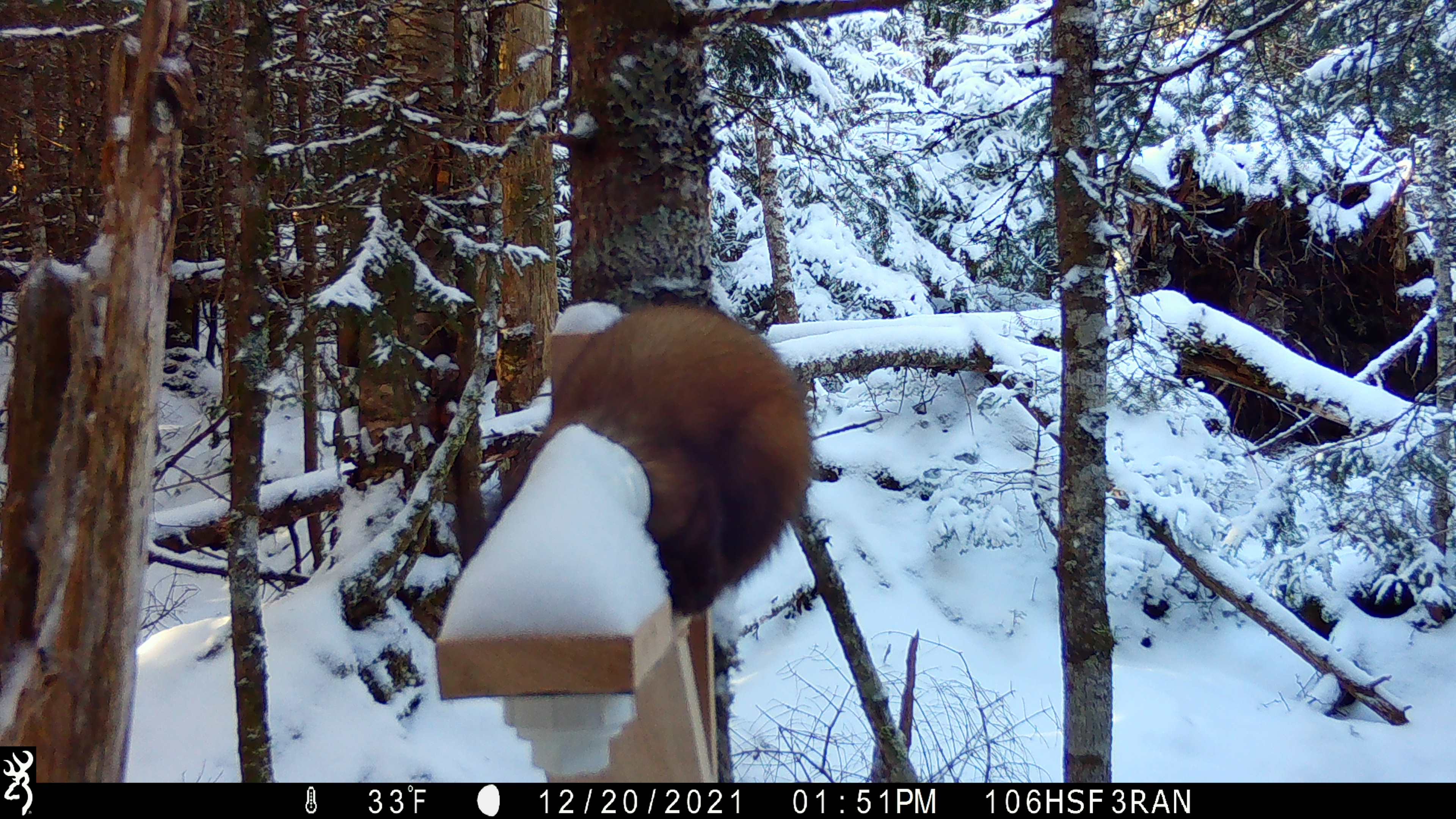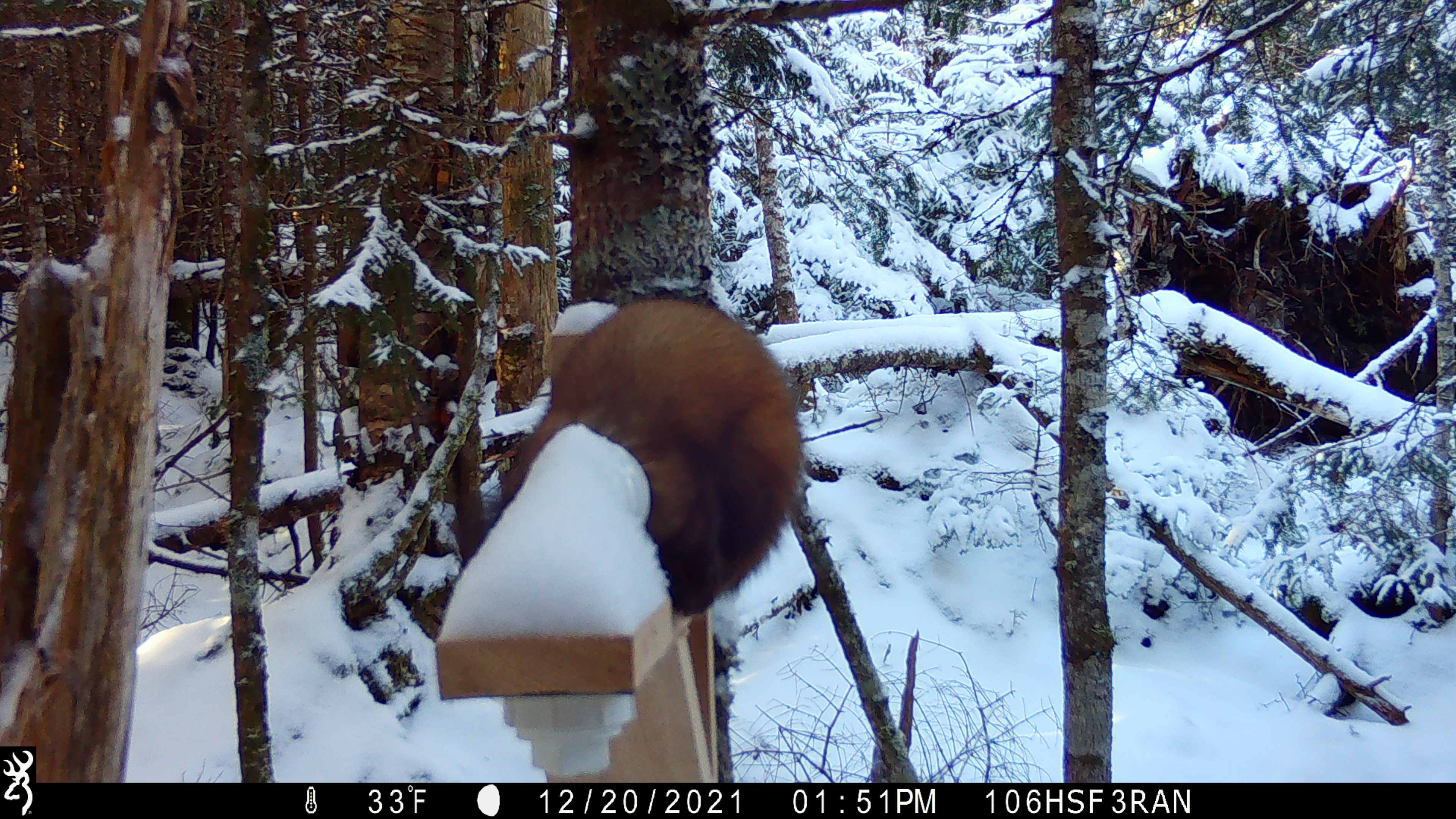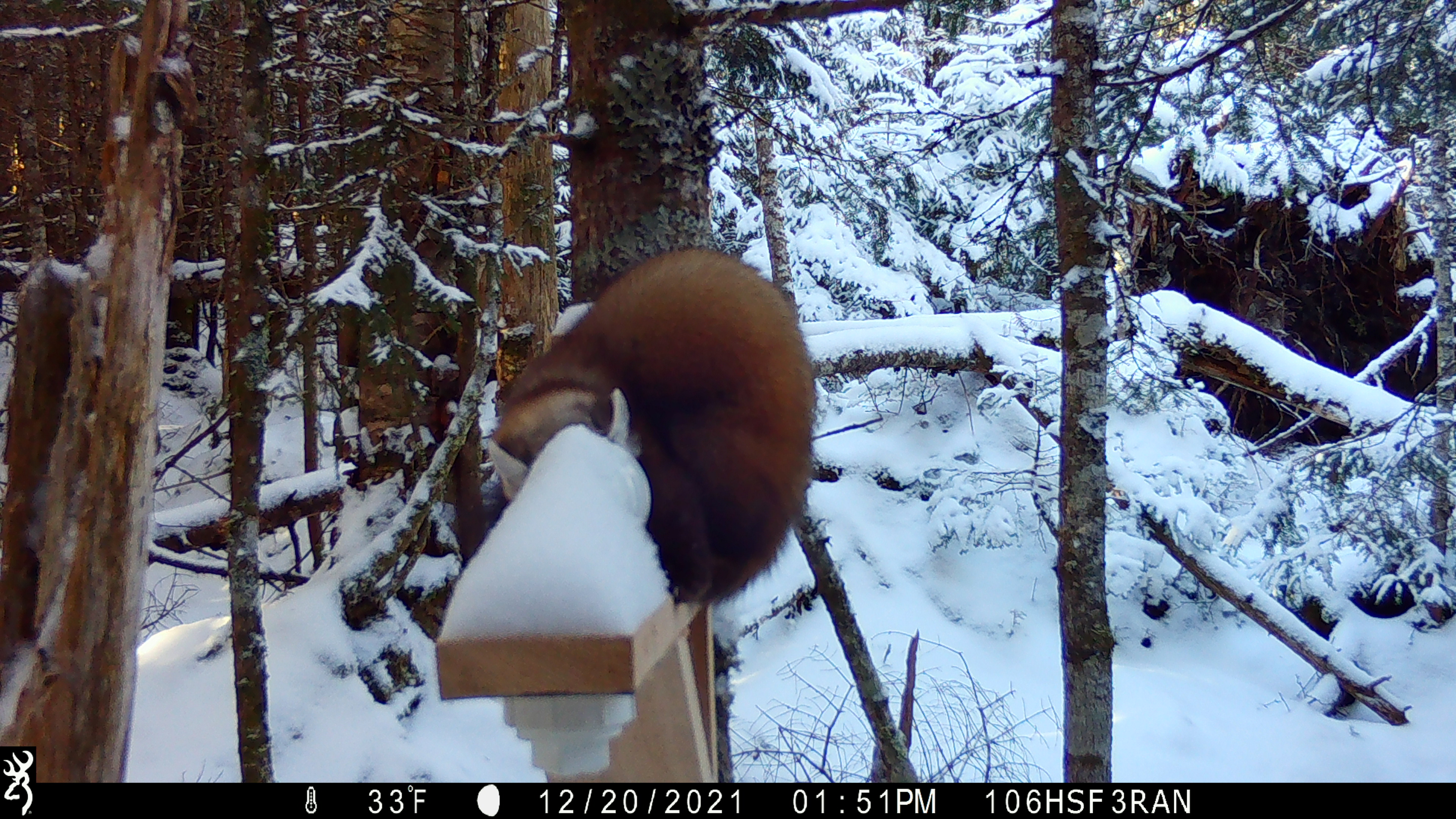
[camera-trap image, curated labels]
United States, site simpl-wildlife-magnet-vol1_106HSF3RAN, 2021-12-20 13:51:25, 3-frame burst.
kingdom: Animalia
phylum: Chordata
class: Mammalia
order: Carnivora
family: Mustelidae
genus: Martes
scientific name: Martes americana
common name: american marten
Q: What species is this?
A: American marten (Martes americana).